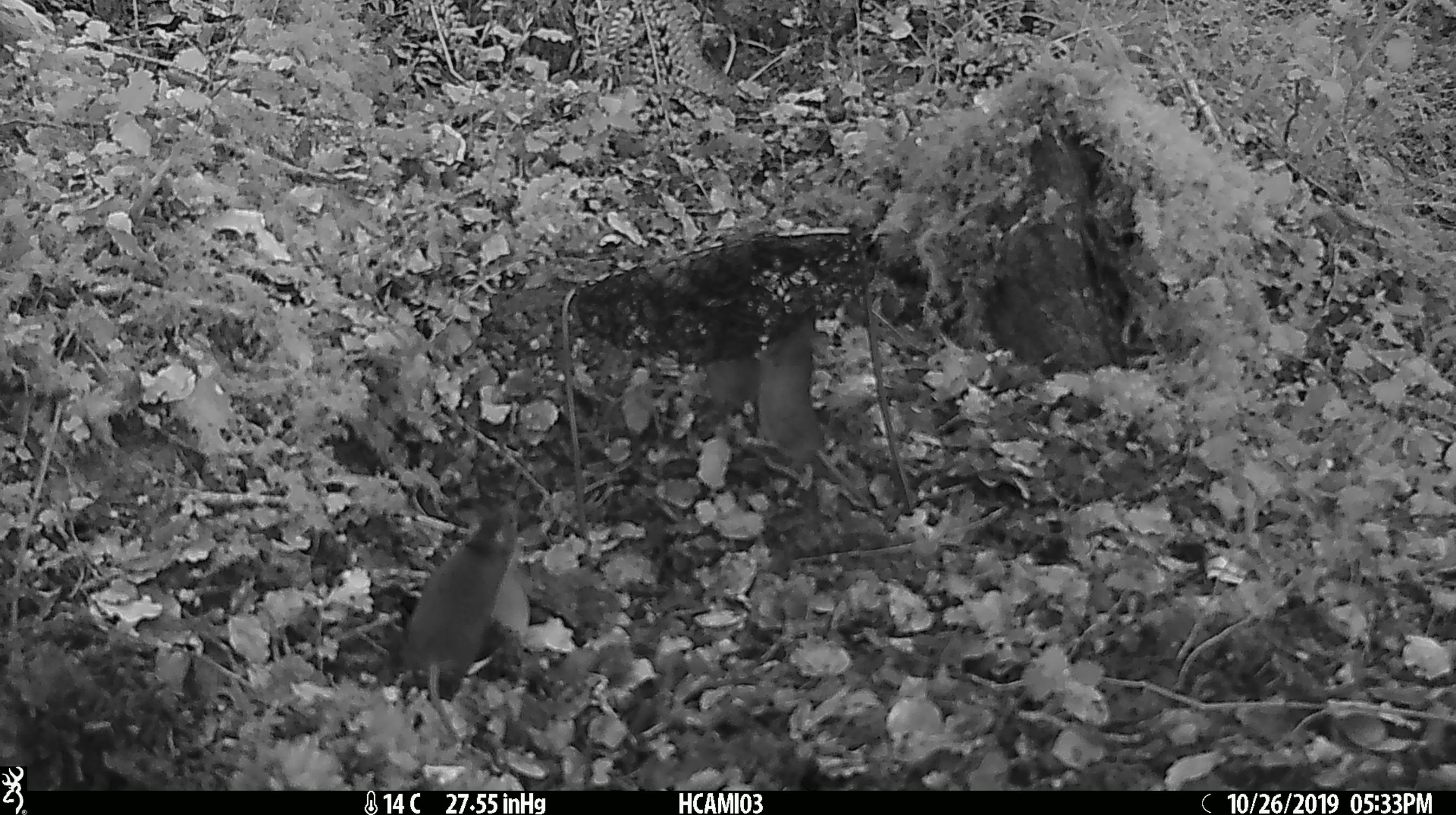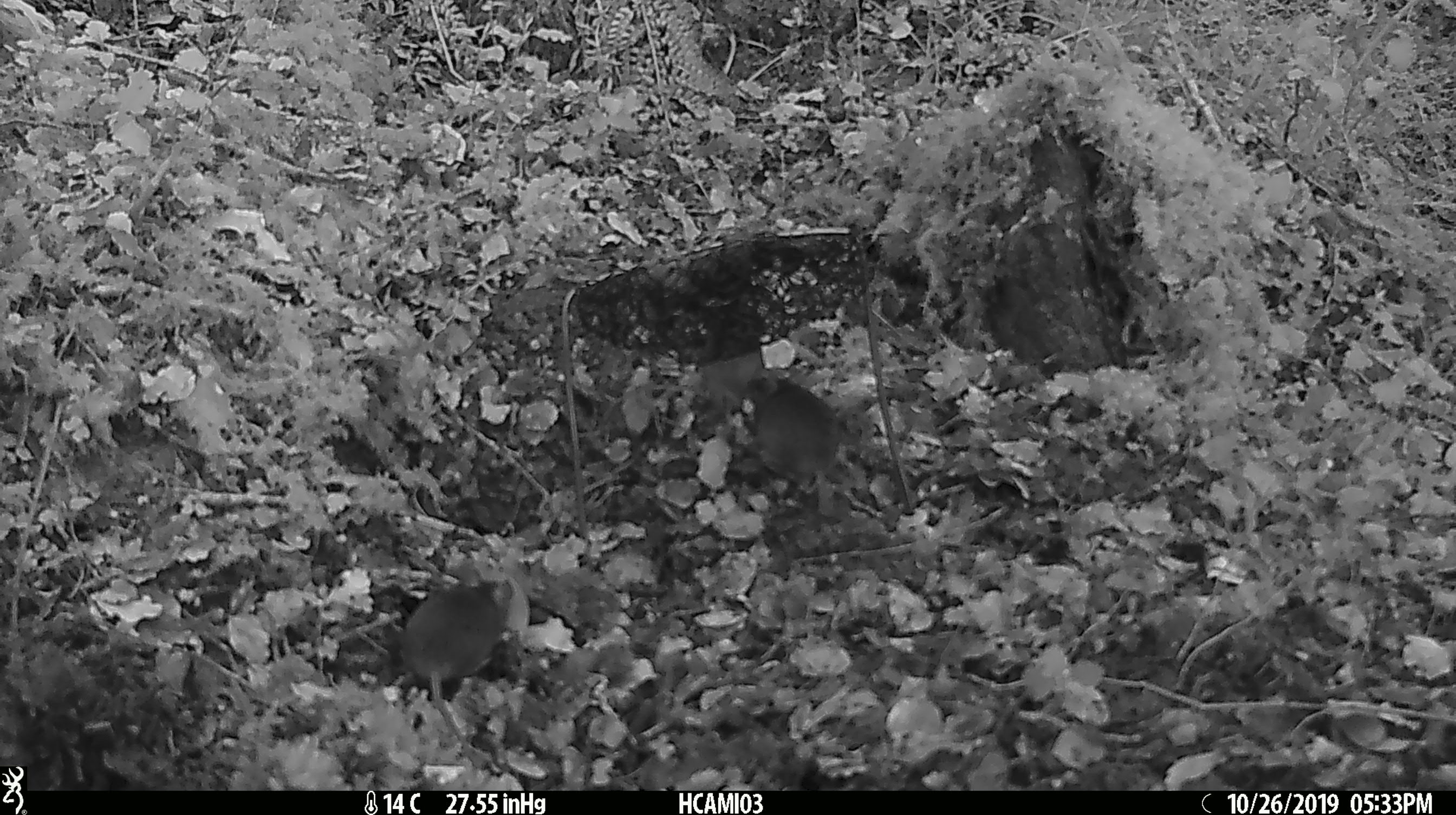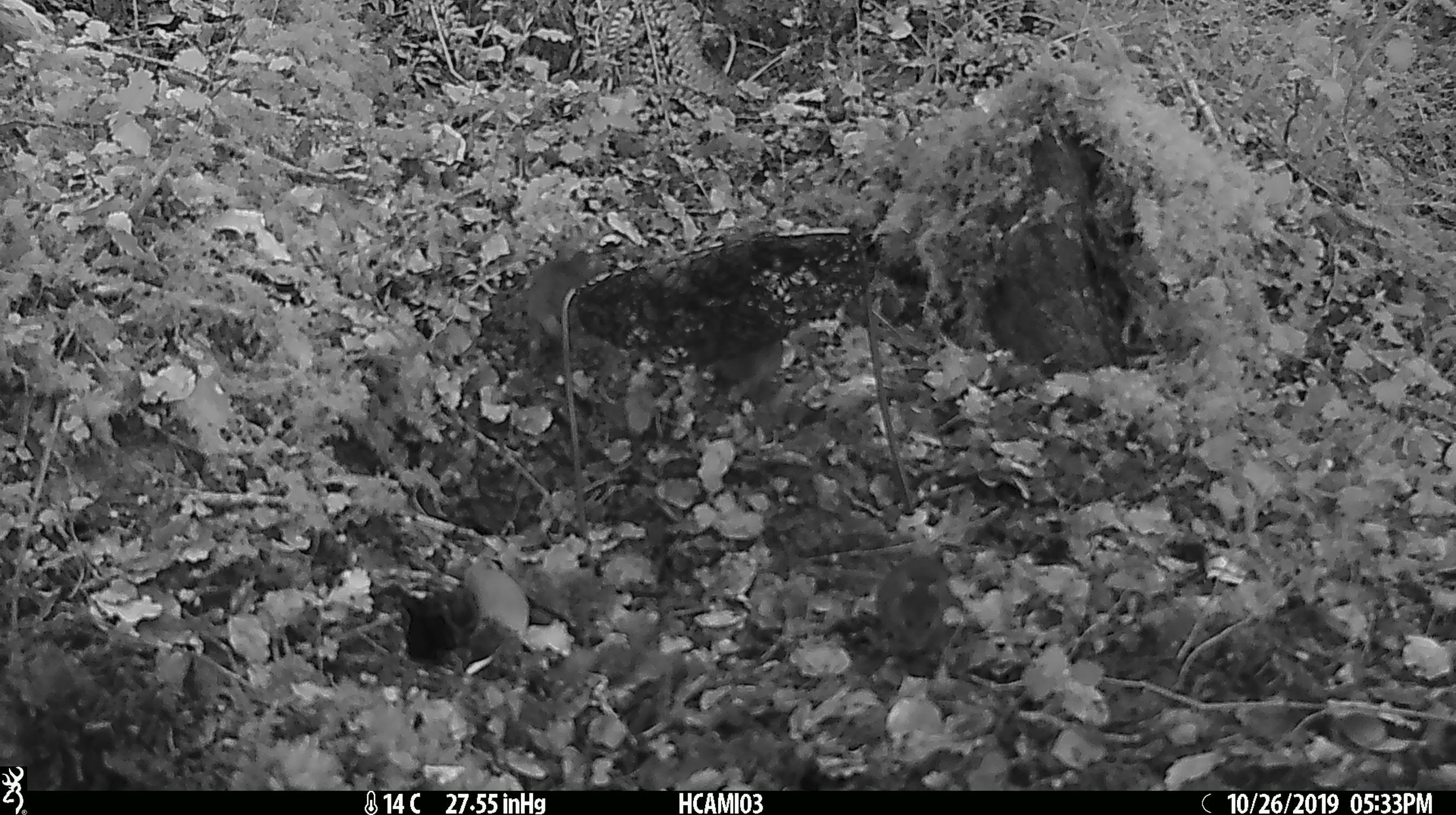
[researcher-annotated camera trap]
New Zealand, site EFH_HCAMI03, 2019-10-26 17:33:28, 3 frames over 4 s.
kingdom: Animalia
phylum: Chordata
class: Mammalia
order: Rodentia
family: Muridae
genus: Mus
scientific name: Mus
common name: mouse